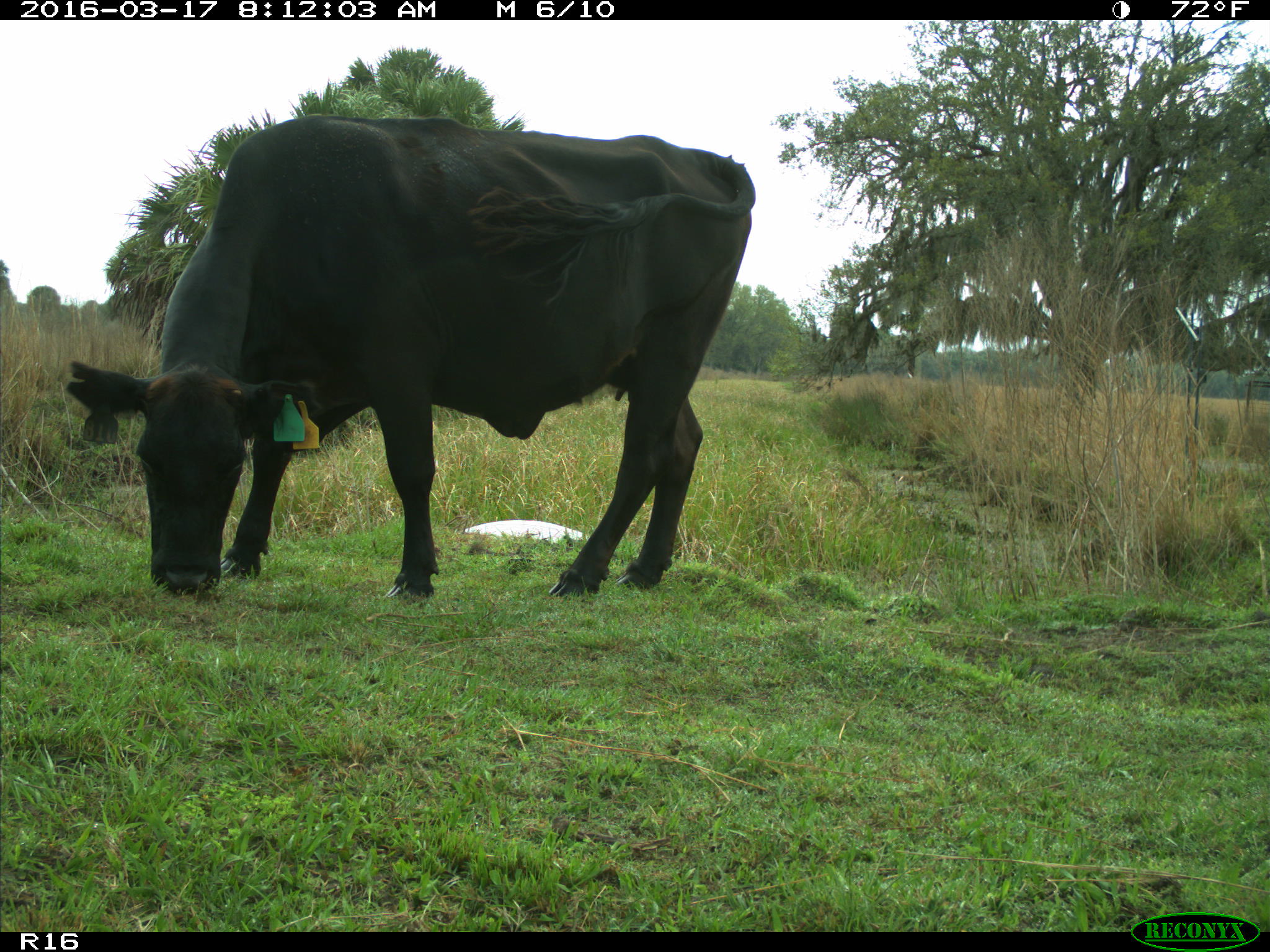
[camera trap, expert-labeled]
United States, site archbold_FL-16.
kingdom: Animalia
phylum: Chordata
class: Mammalia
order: Artiodactyla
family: Bovidae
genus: Bos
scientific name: Bos taurus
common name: domestic cow